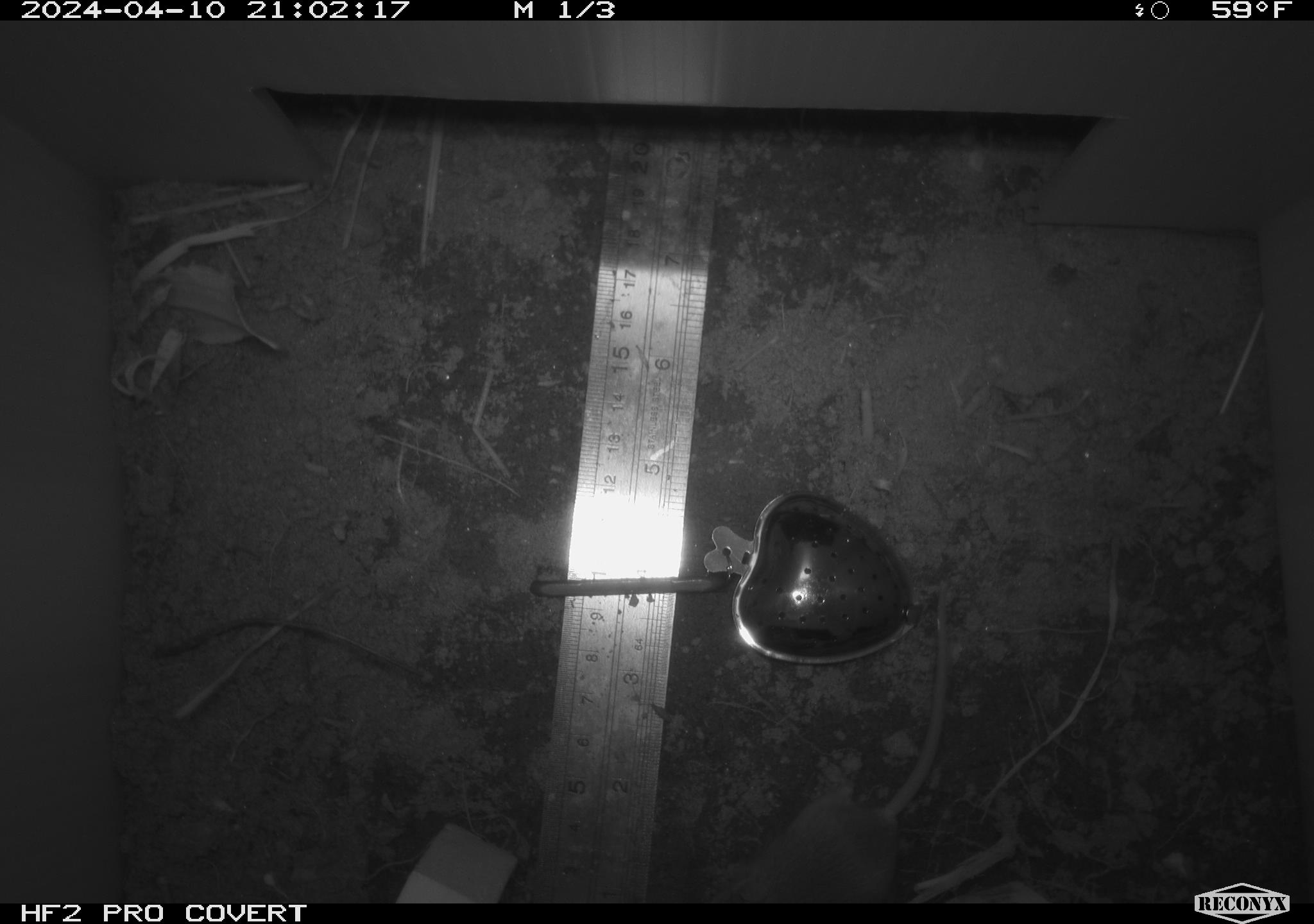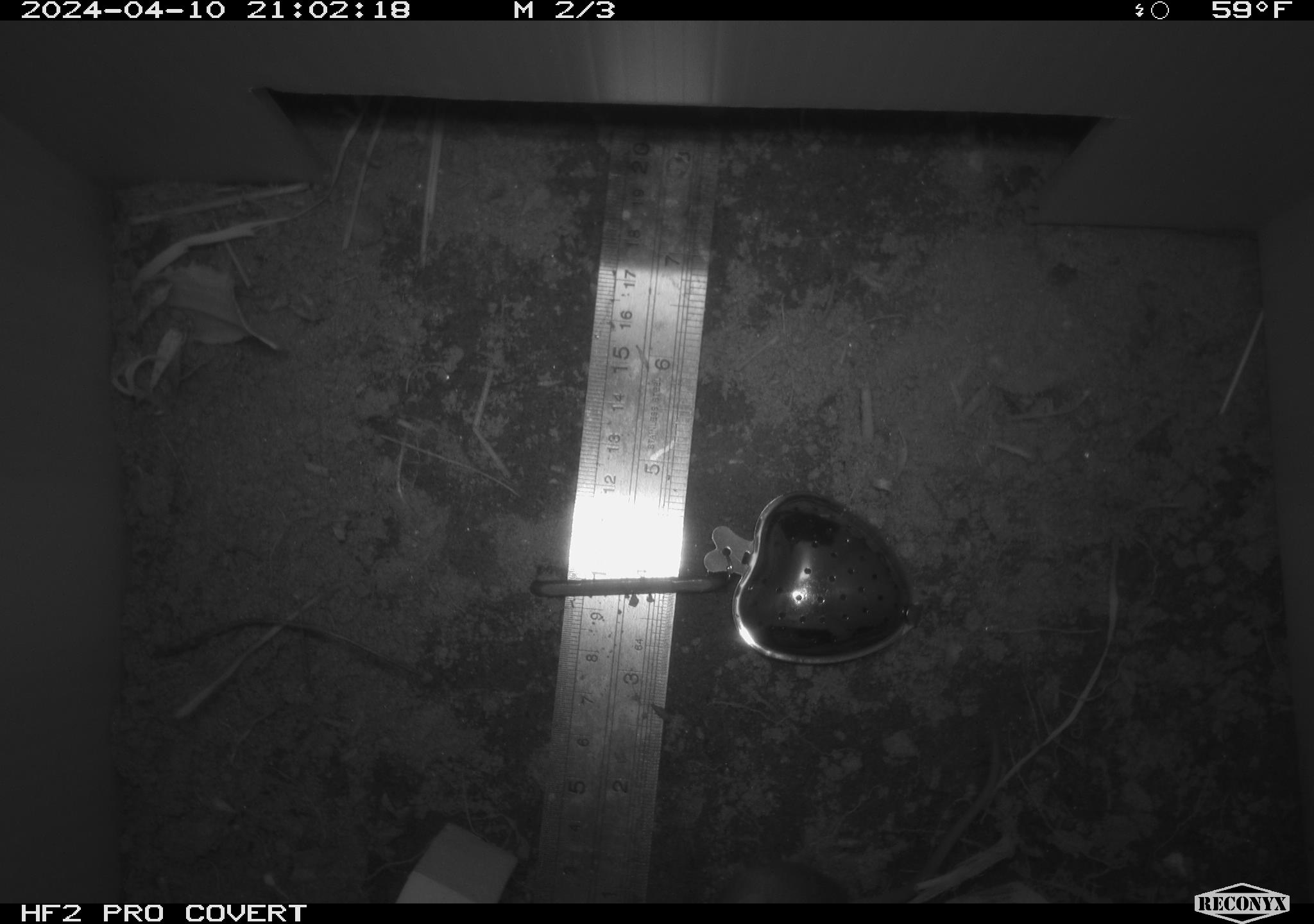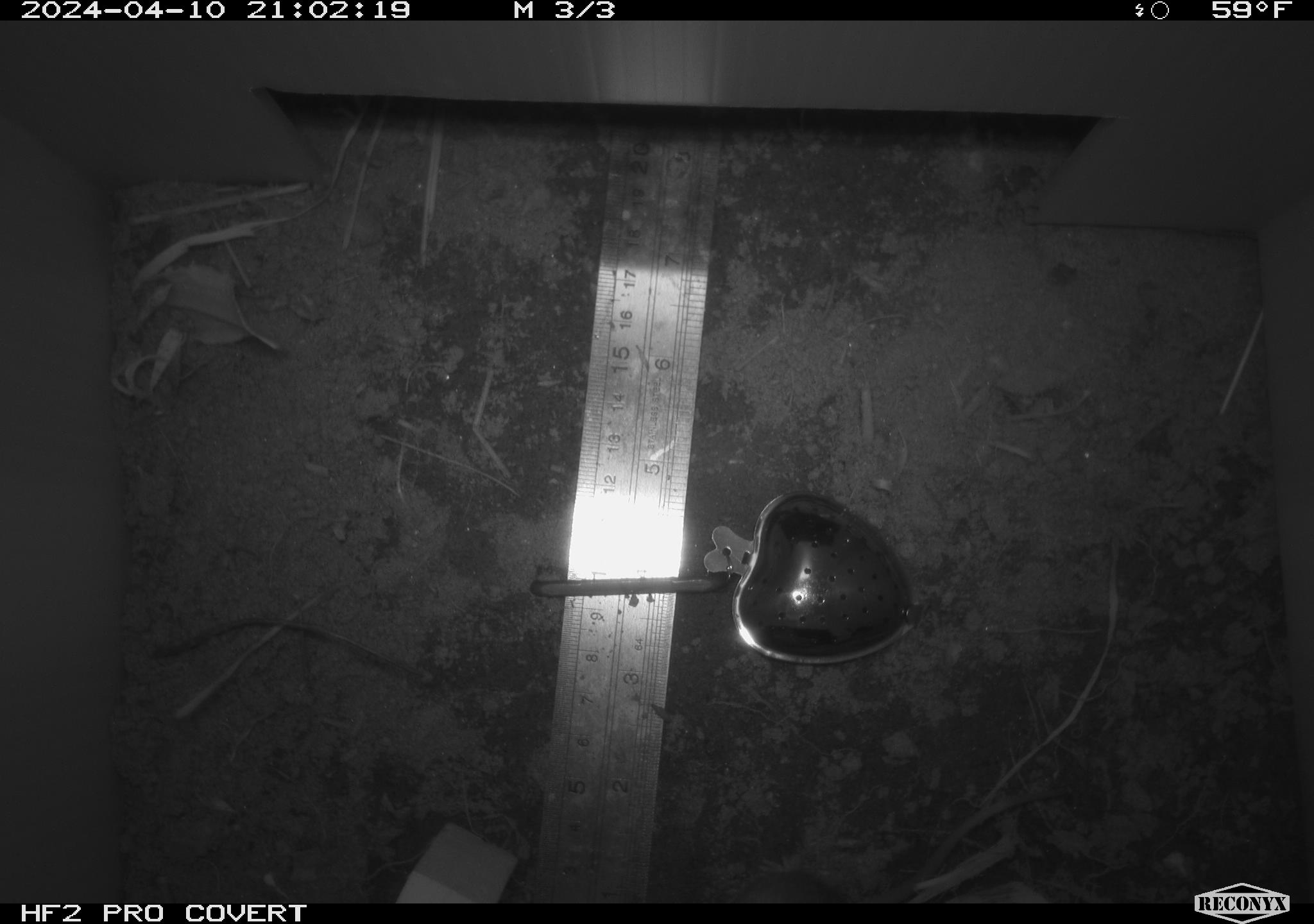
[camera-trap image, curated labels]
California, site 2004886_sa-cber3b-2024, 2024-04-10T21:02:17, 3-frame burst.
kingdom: Animalia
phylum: Chordata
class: Mammalia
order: Rodentia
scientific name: Rodentia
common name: mouse species